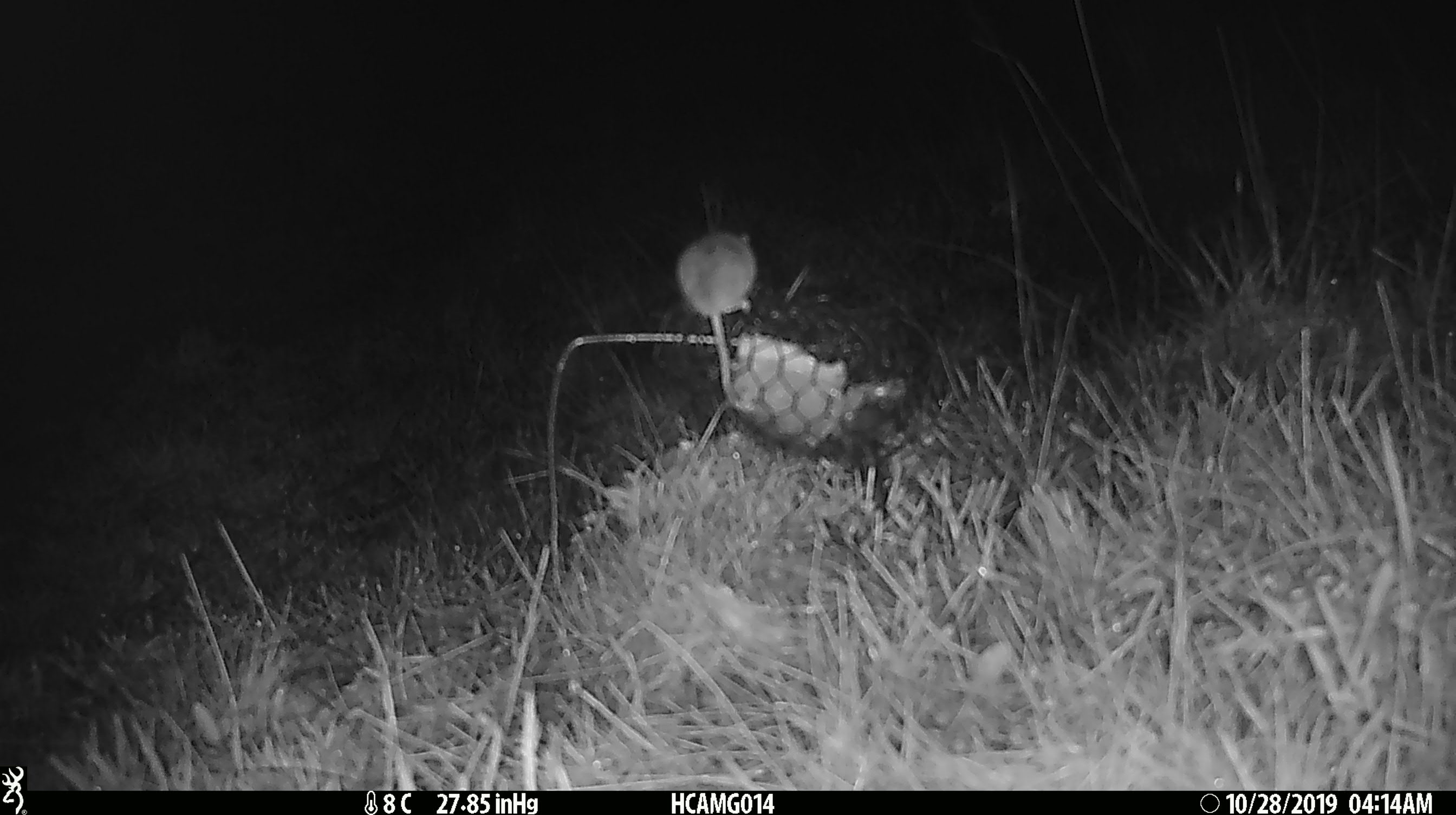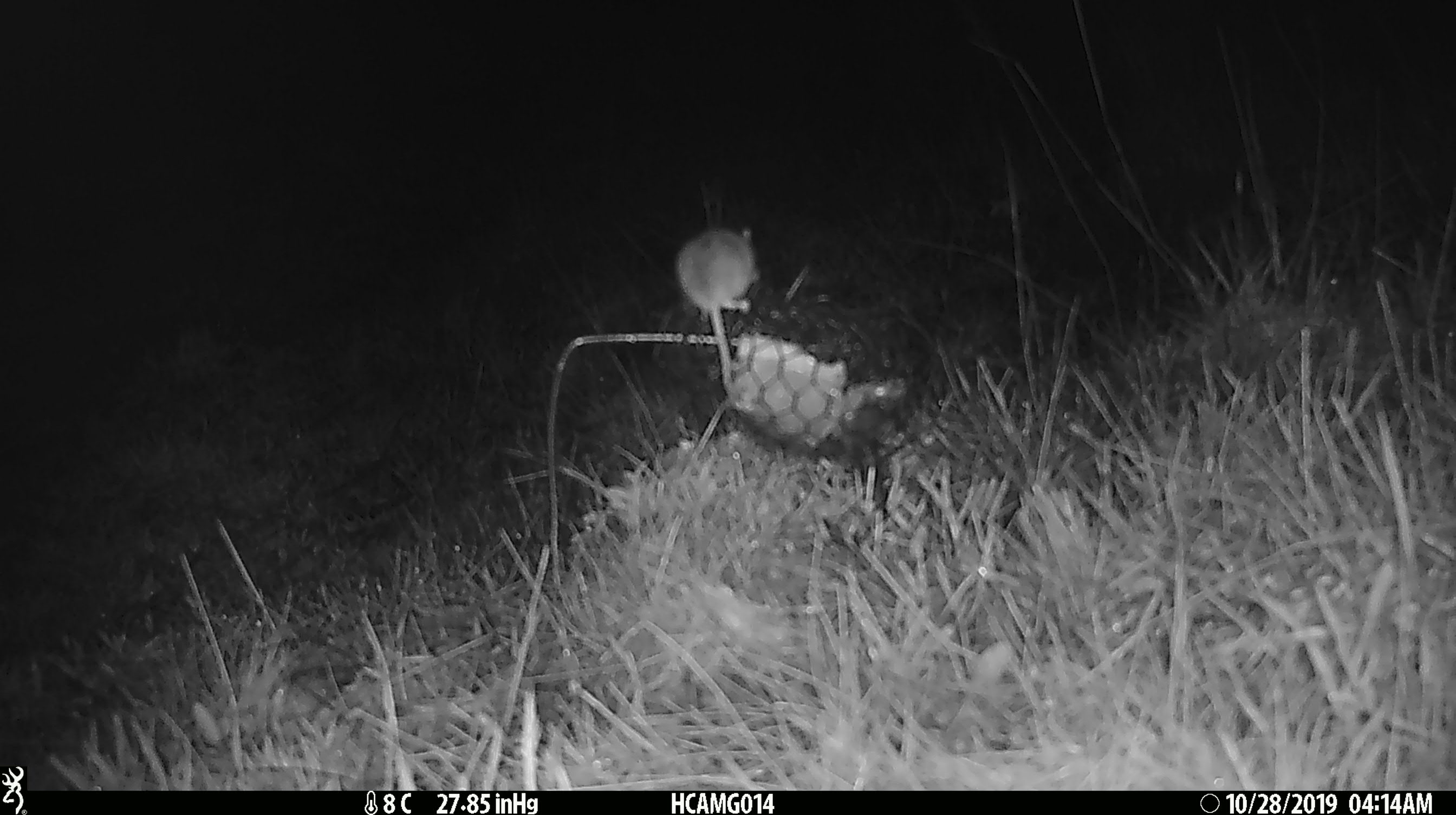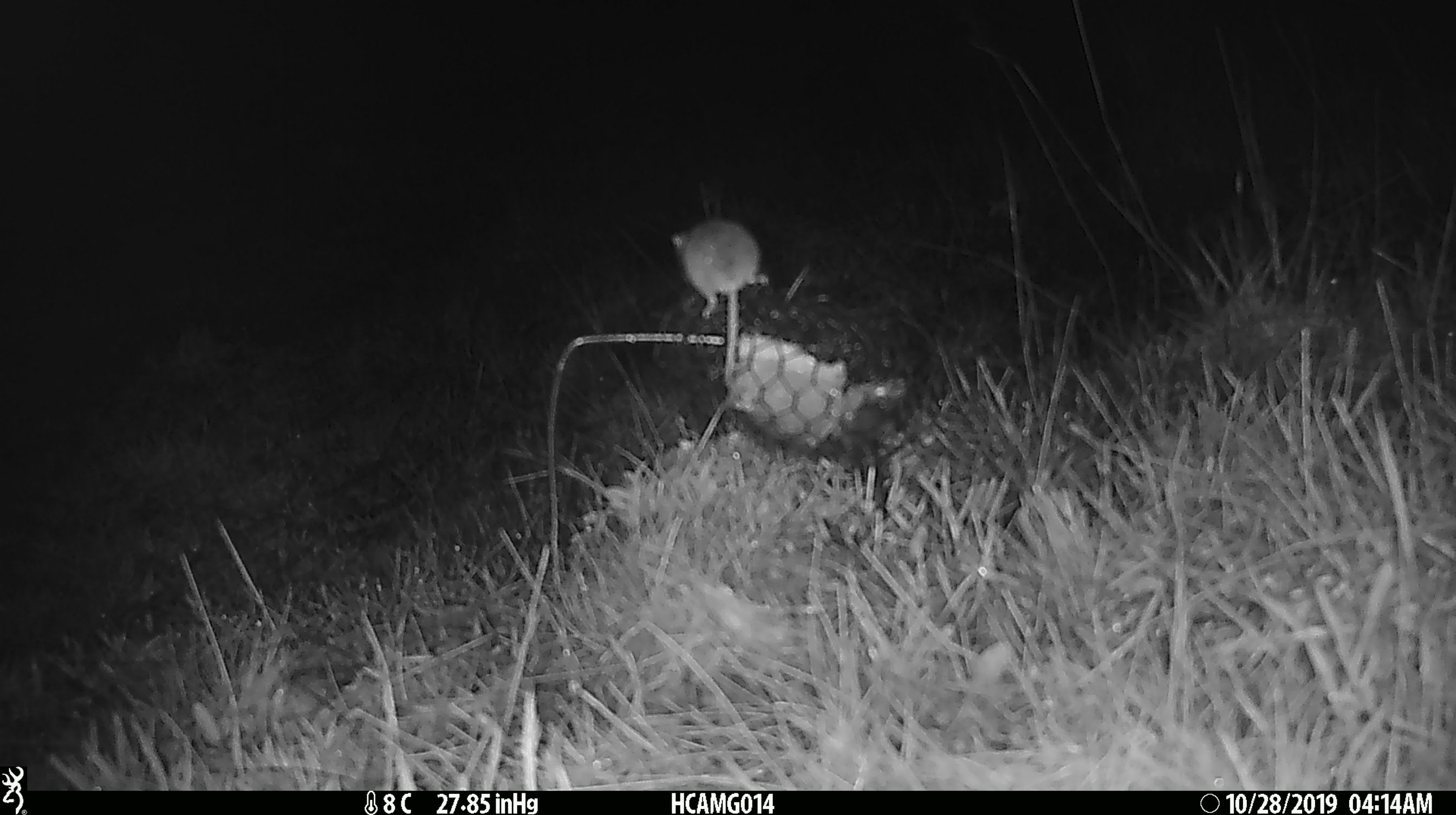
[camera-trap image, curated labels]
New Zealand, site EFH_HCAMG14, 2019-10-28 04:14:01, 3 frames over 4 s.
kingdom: Animalia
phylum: Chordata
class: Mammalia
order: Rodentia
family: Muridae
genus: Mus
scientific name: Mus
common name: mouse